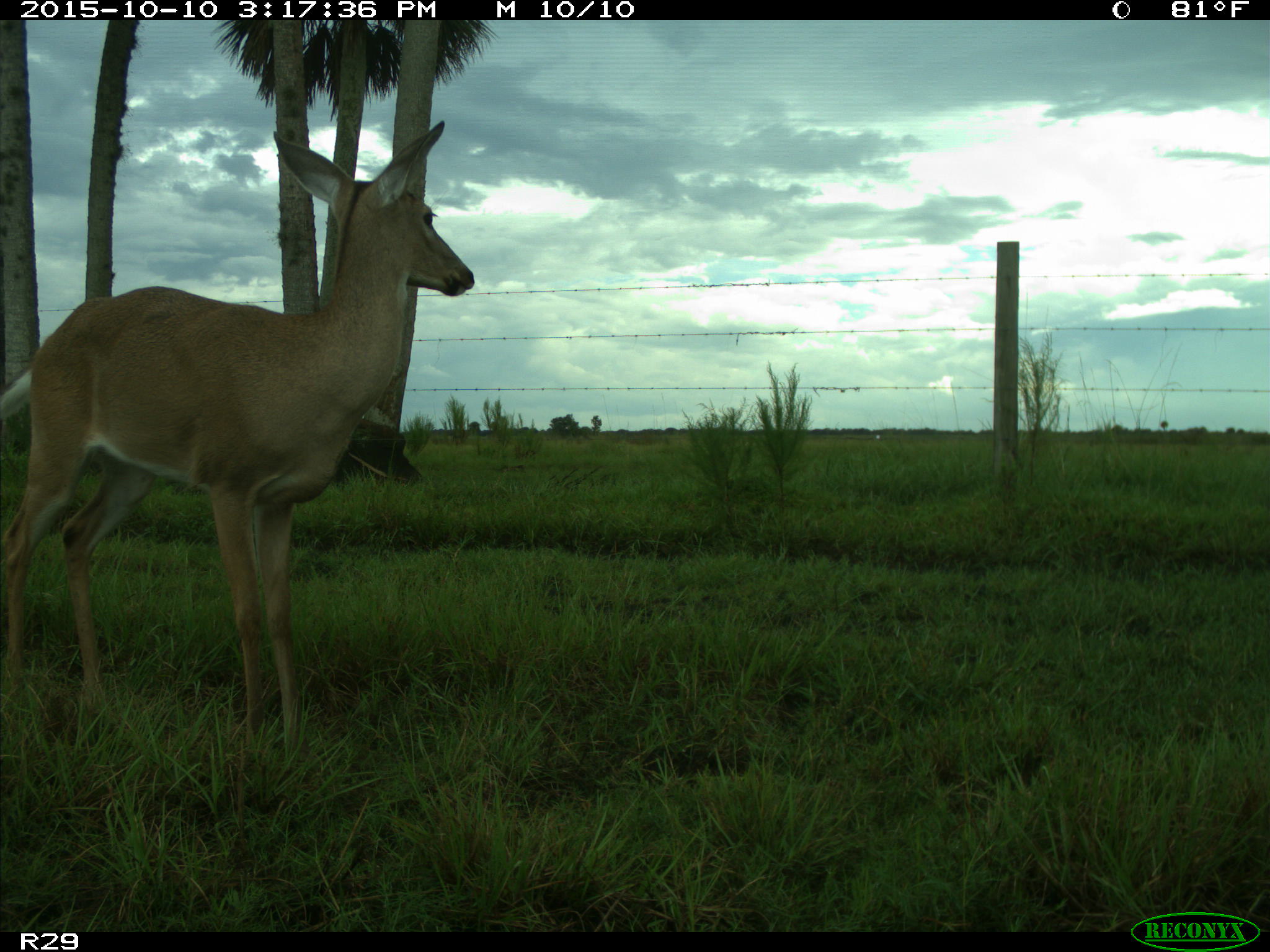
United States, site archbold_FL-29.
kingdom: Animalia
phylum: Chordata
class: Mammalia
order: Artiodactyla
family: Cervidae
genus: Odocoileus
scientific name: Odocoileus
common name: deer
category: unidentified deer